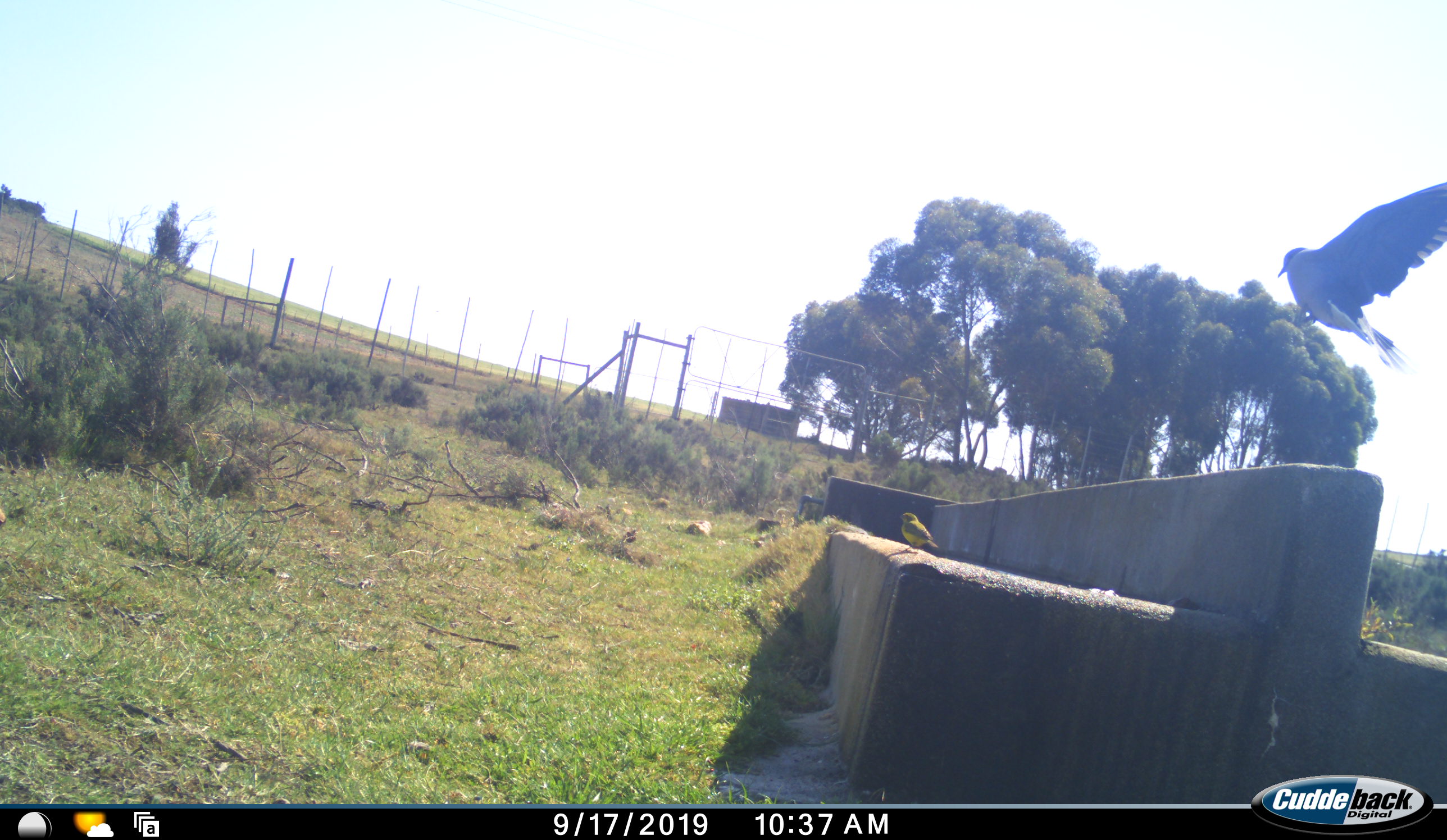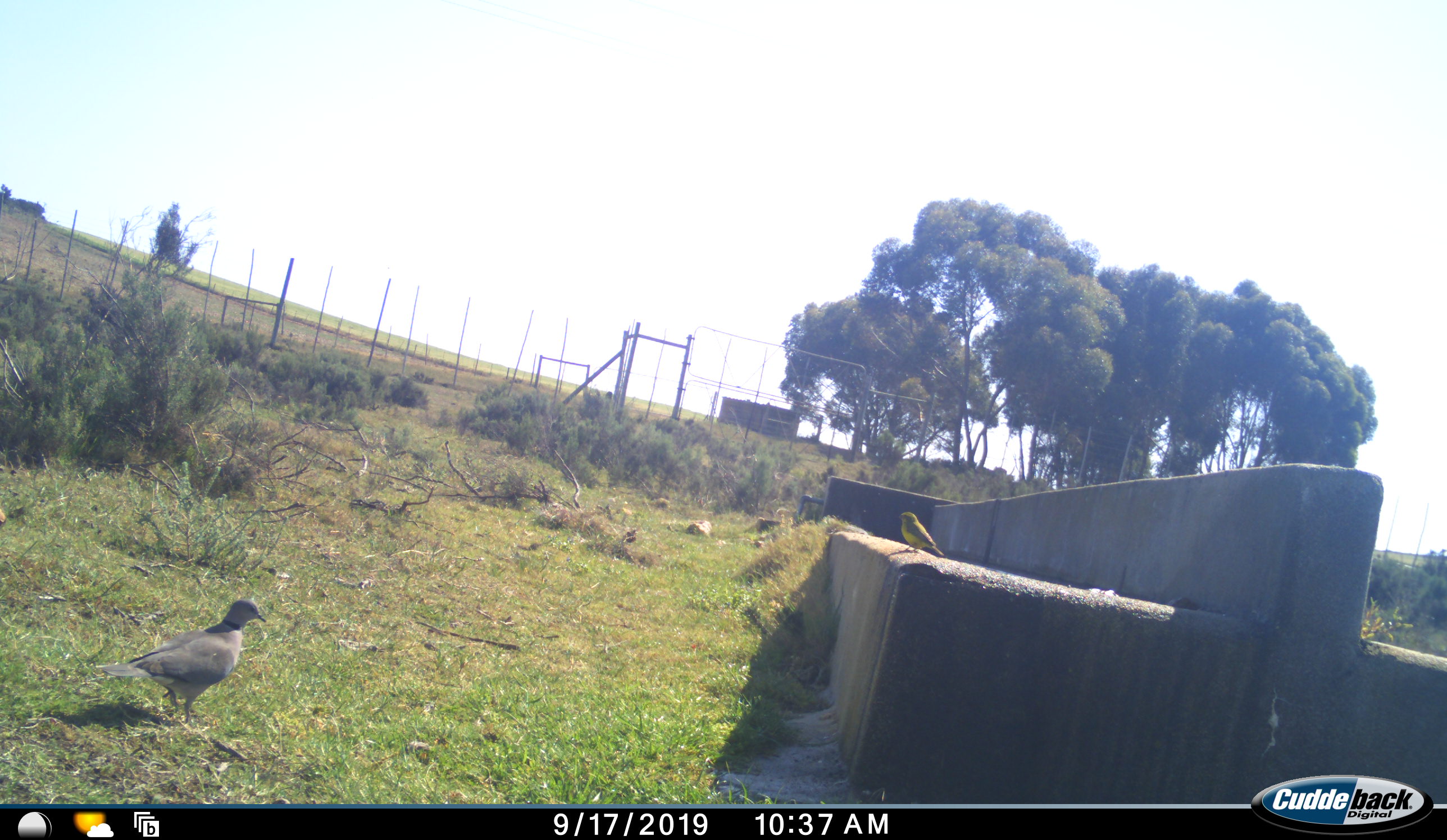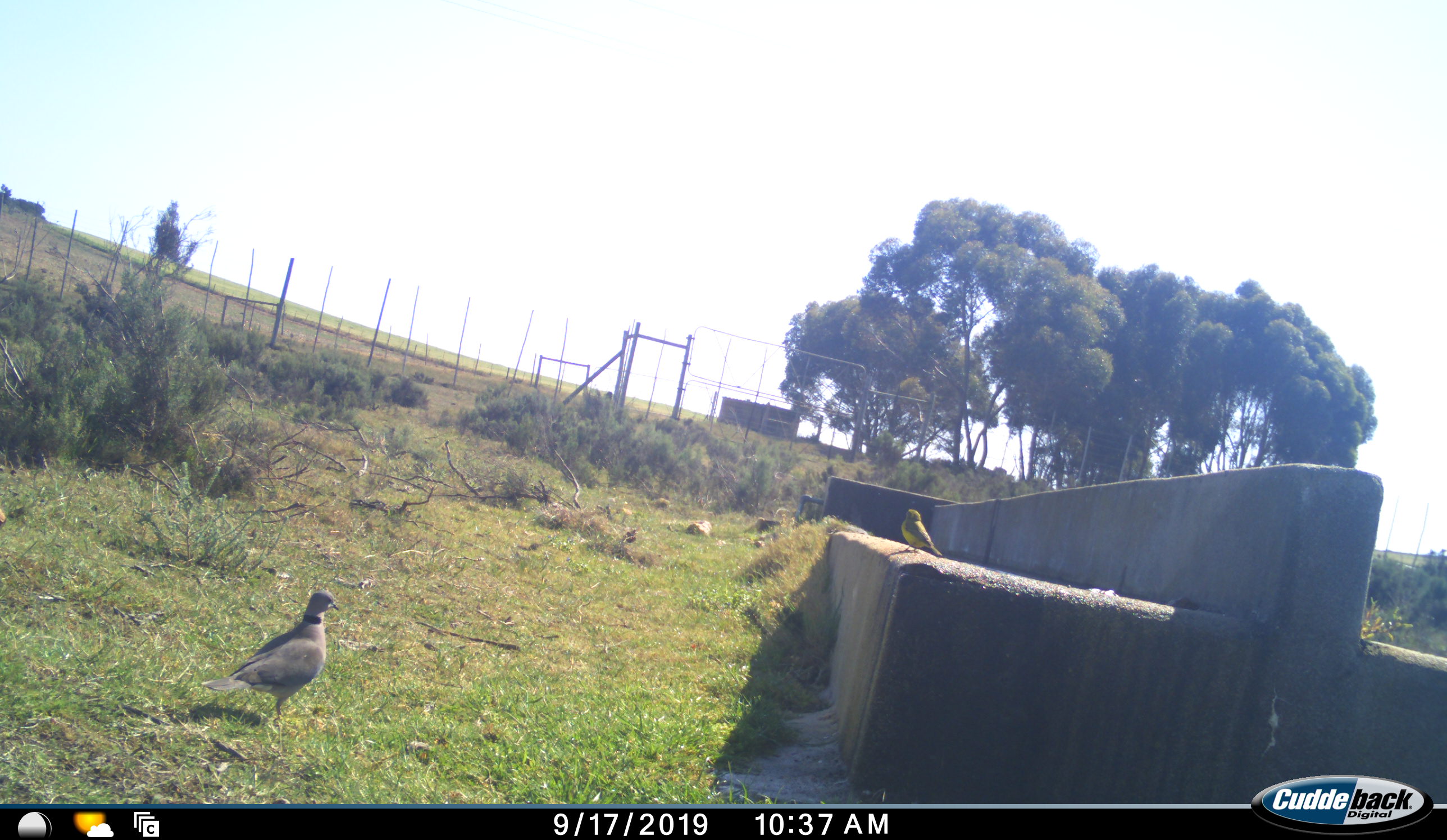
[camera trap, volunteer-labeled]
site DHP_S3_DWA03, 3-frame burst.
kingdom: Animalia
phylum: Chordata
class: Aves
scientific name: Aves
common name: bird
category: birdother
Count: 2.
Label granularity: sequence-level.